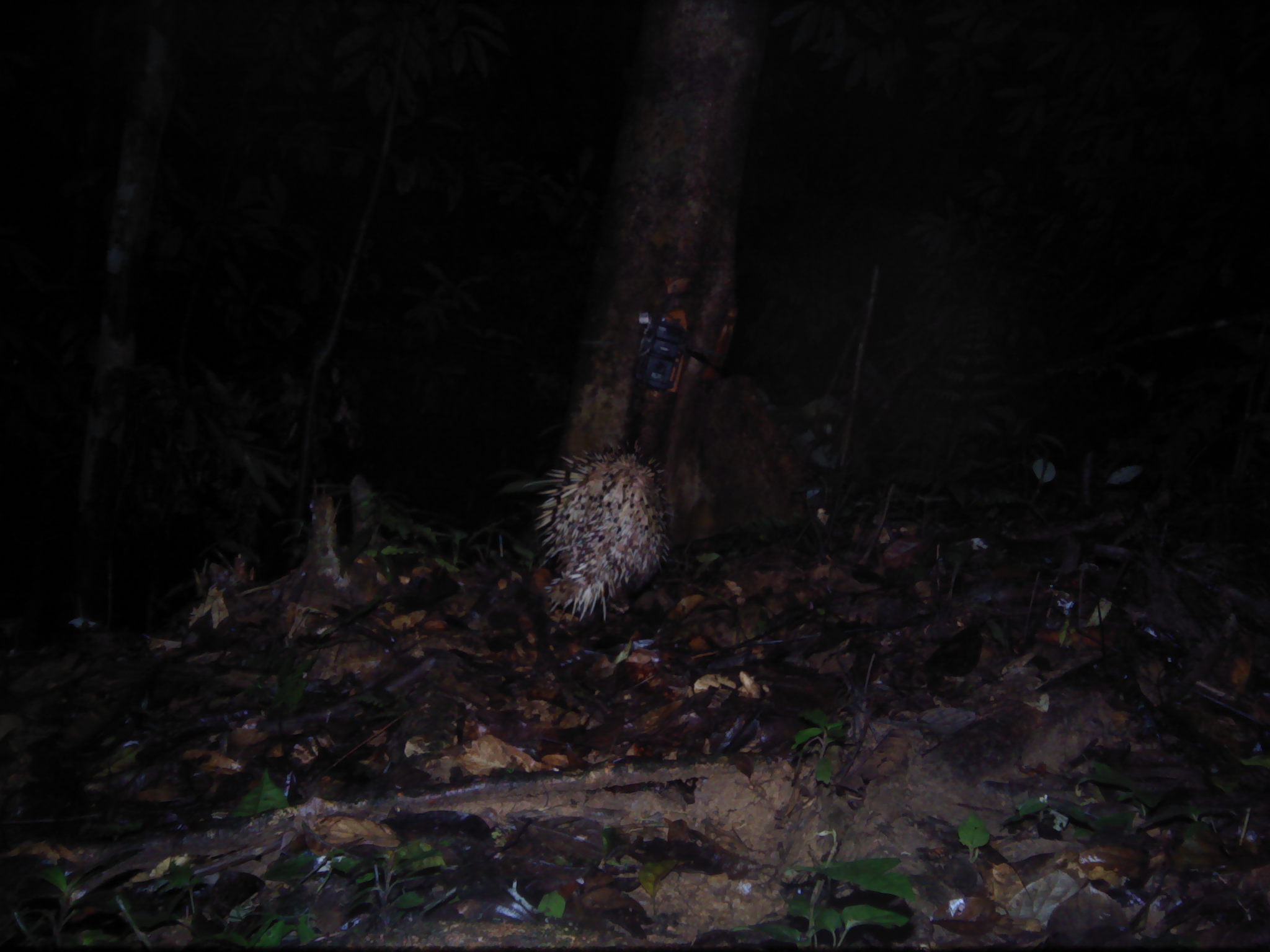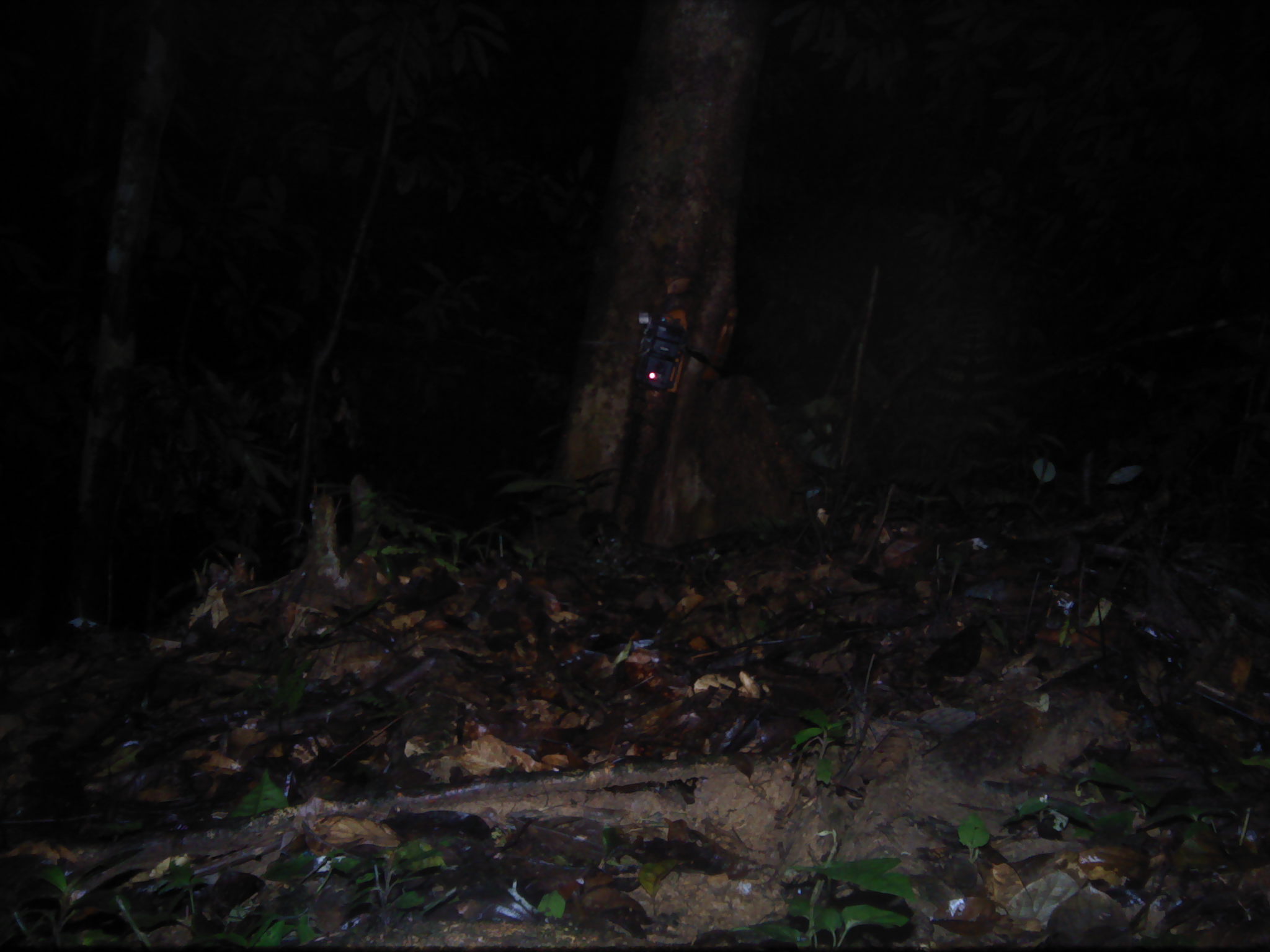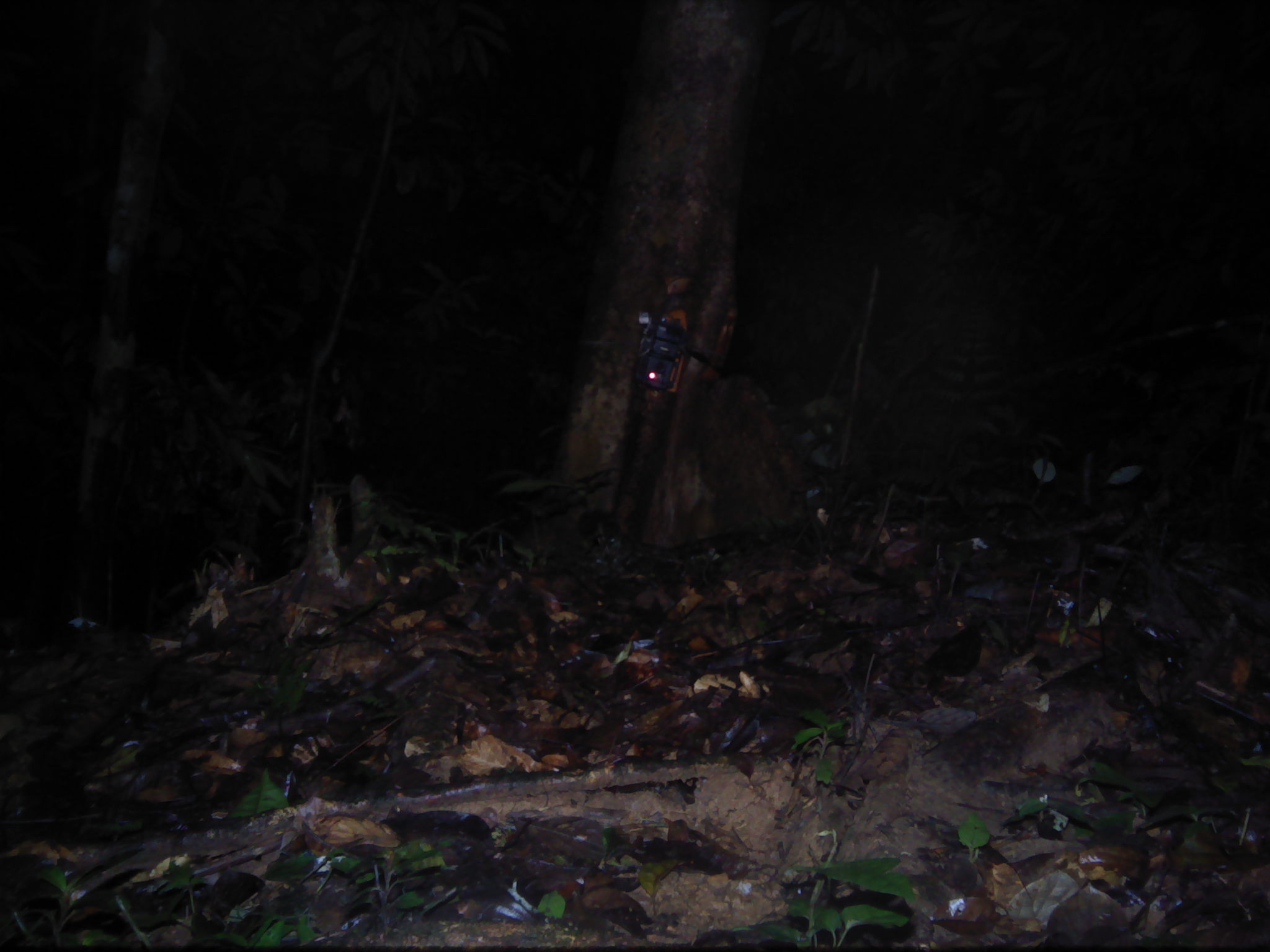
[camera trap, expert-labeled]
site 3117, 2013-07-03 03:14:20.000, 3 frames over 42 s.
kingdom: Animalia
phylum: Chordata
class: Mammalia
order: Rodentia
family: Hystricidae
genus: Hystrix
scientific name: Hystrix brachyura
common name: east asian porcupine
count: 1